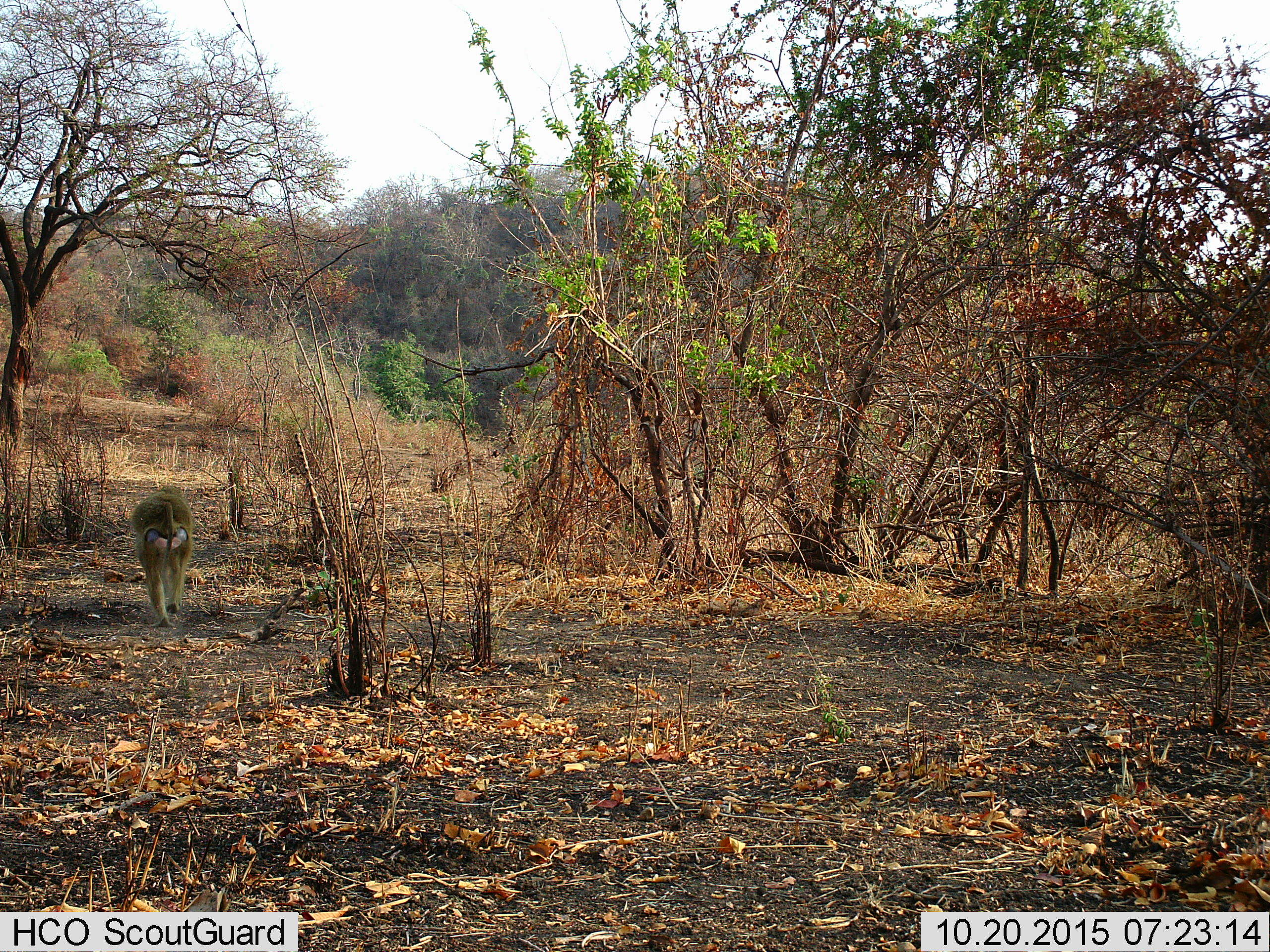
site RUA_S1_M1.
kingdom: Animalia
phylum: Chordata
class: Mammalia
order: Primates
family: Cercopithecidae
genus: Papio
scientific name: Papio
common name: baboon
Baboon (Papio), count 1. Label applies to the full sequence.